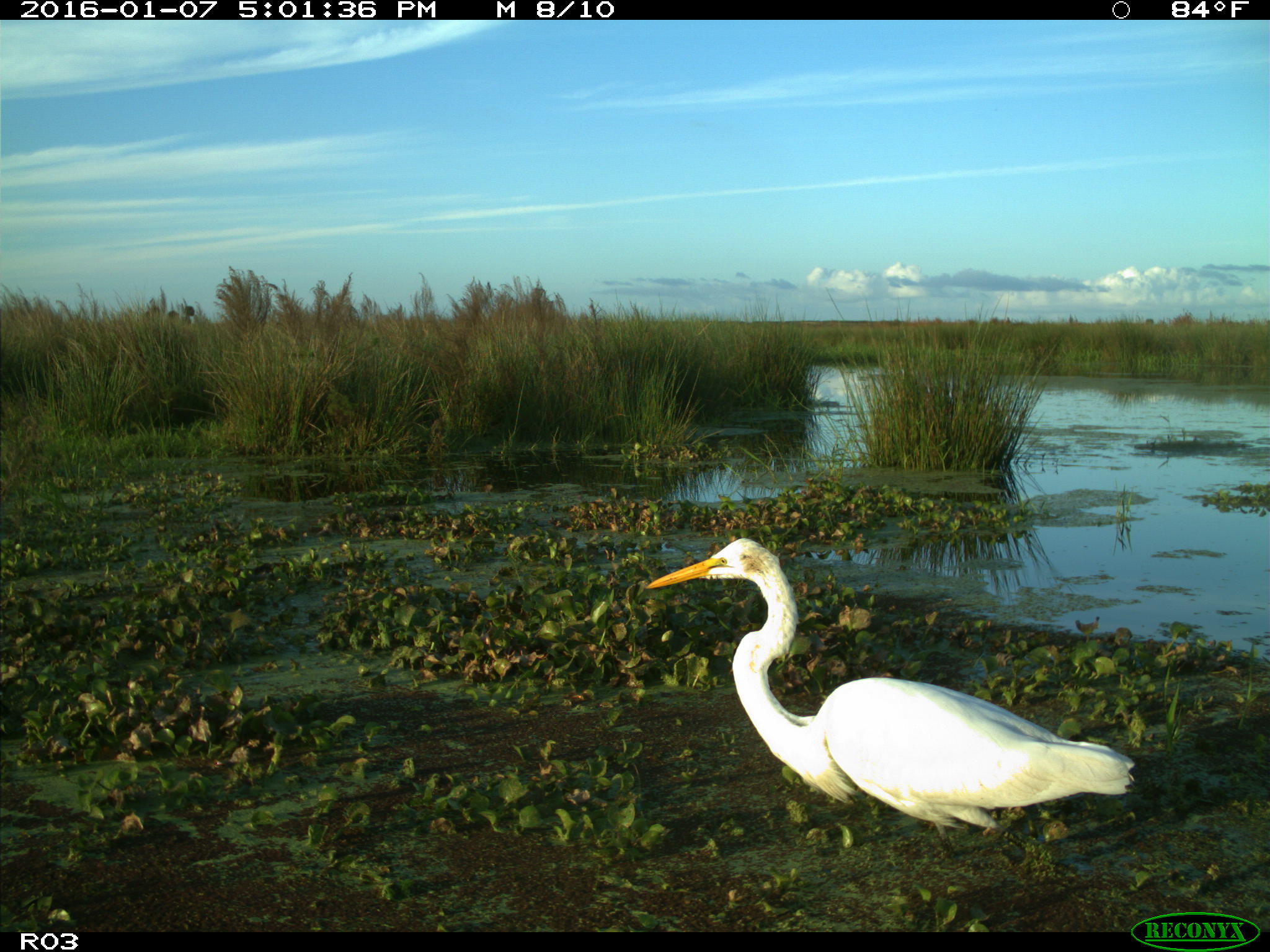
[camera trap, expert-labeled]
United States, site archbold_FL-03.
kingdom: Animalia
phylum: Chordata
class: Aves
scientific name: Aves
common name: birds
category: unidentified bird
Unidentified bird (birds) (Aves).